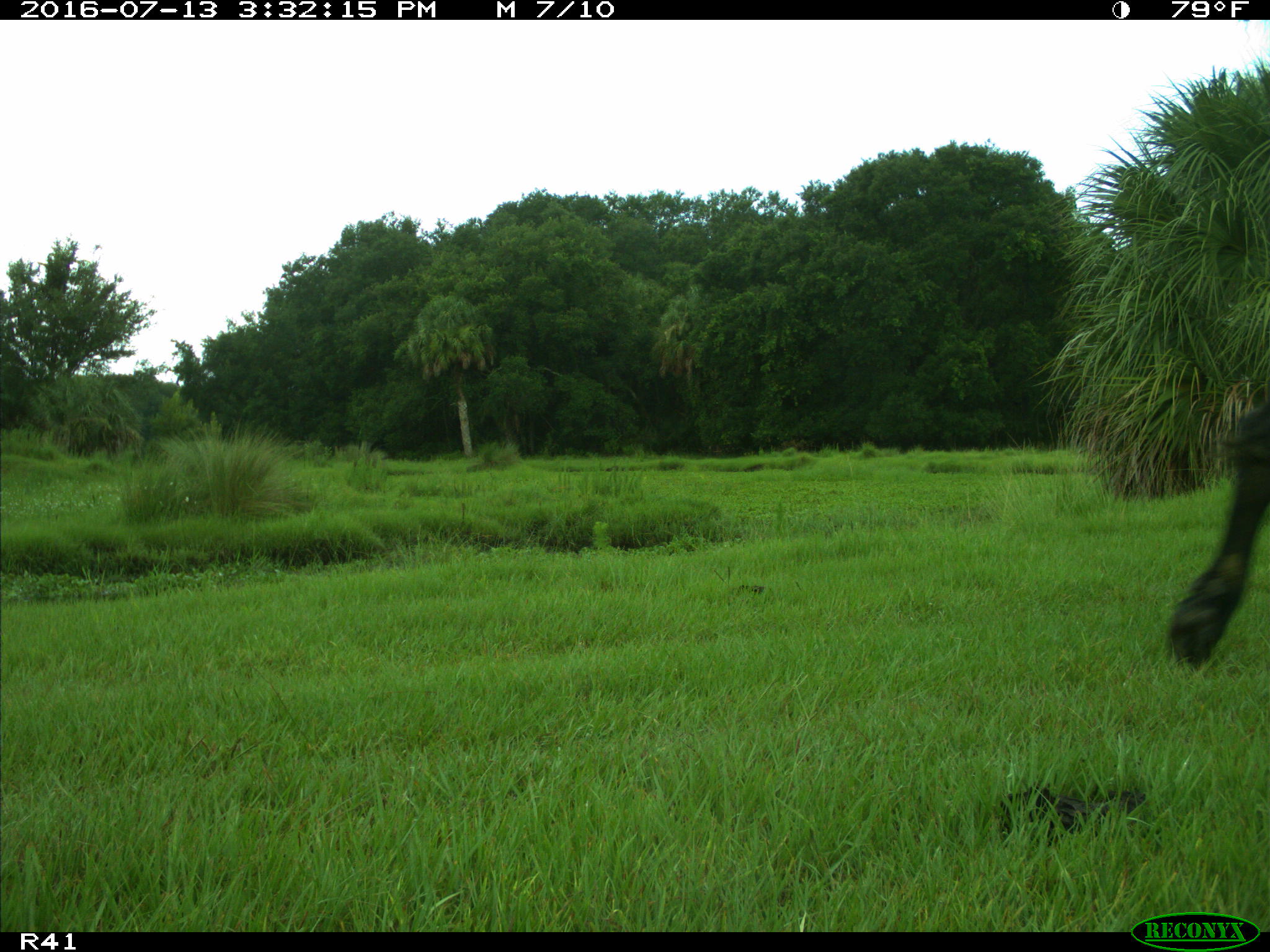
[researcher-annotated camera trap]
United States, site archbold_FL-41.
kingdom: Animalia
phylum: Chordata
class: Mammalia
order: Artiodactyla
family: Bovidae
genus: Bos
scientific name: Bos taurus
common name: domestic cow